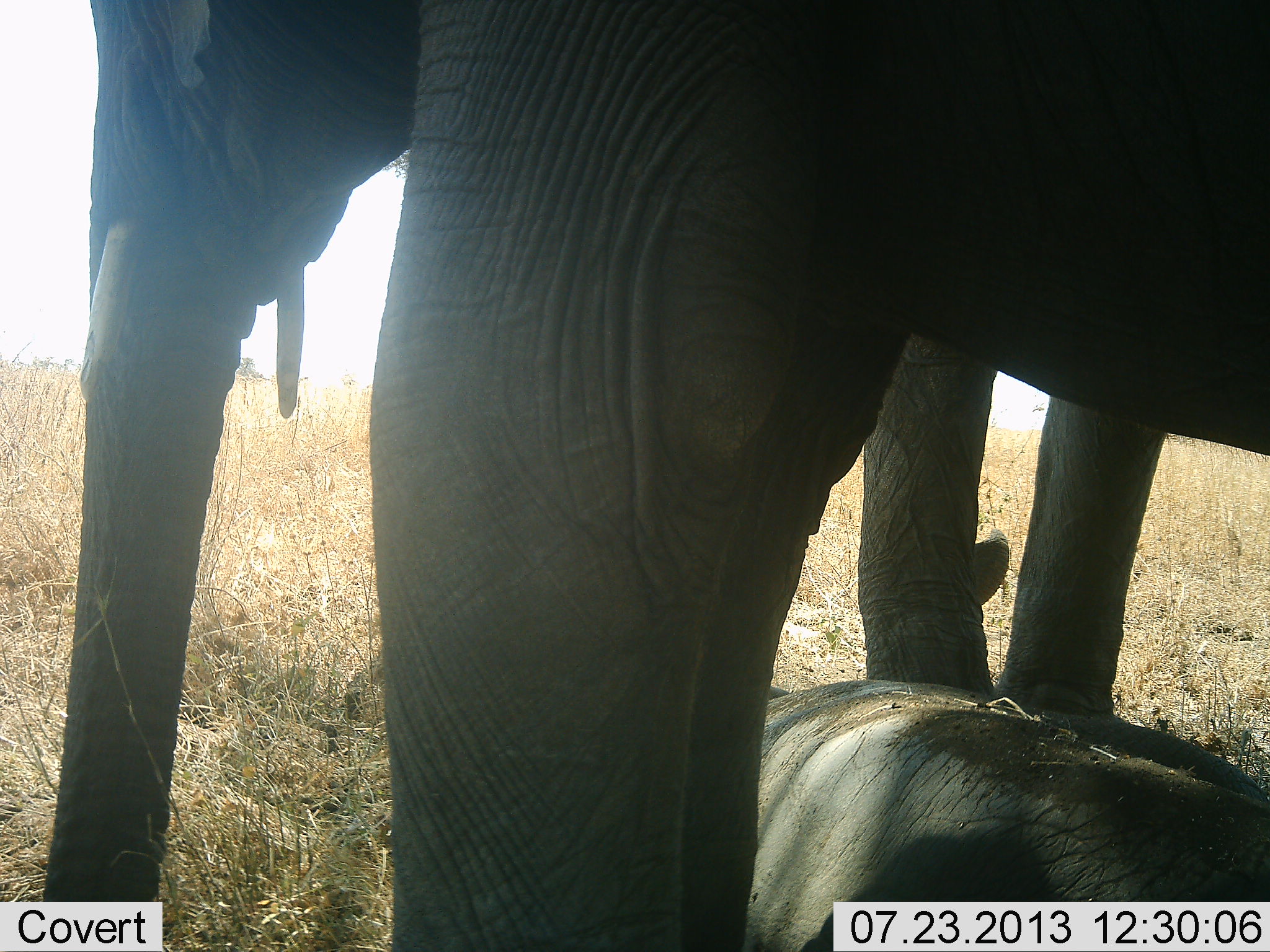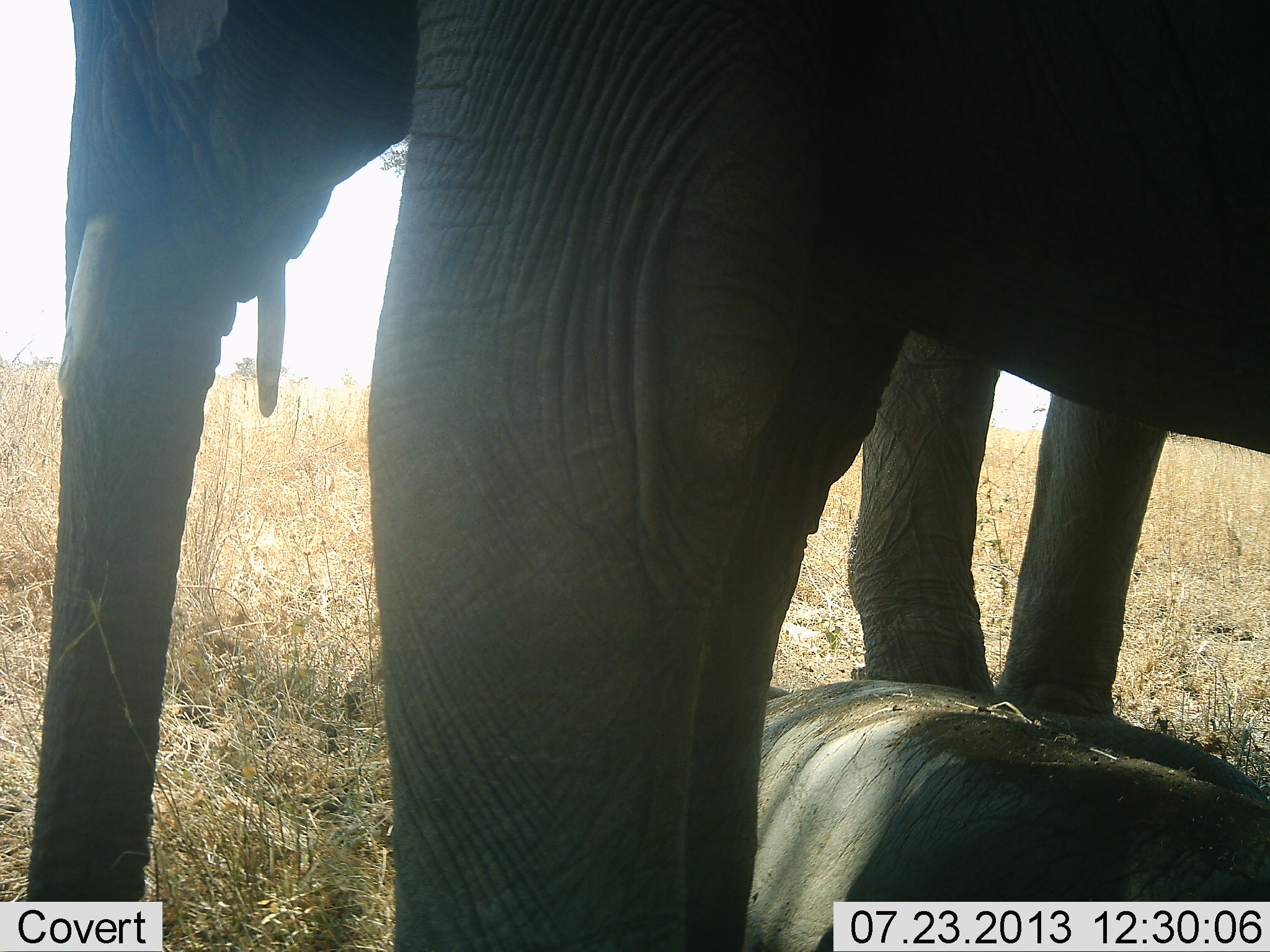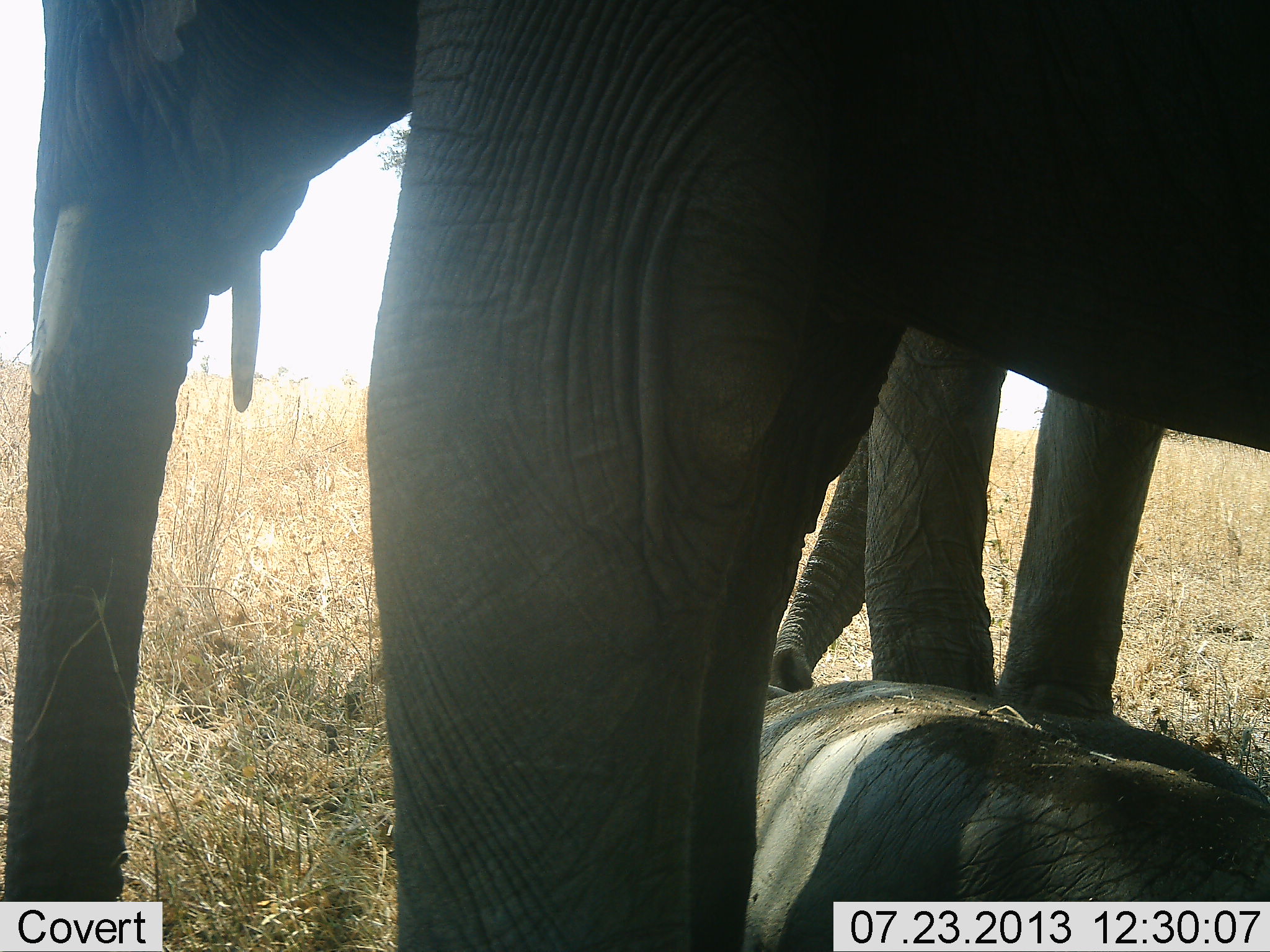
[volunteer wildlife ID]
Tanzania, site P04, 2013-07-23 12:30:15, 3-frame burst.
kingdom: Animalia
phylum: Chordata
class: Mammalia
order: Proboscidea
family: Elephantidae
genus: Loxodonta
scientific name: Loxodonta africana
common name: african bush elephant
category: elephant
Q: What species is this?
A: Elephant (african bush elephant) (Loxodonta africana).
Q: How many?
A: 3.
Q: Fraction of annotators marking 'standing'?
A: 73%.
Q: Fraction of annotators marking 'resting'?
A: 73%.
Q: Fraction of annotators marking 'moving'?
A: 5%.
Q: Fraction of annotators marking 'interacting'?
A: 9%.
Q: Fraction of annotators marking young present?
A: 41%.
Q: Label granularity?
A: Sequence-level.